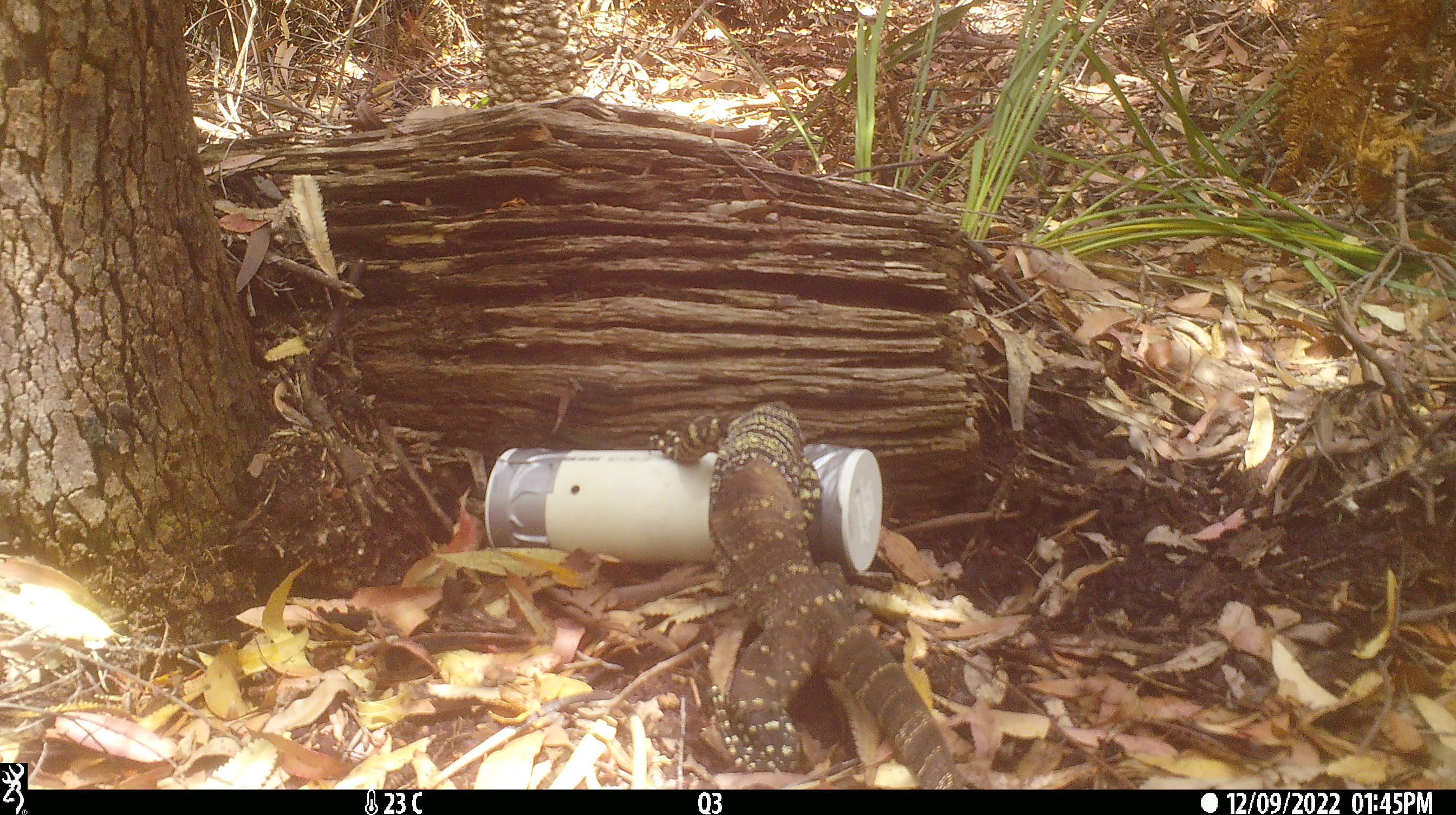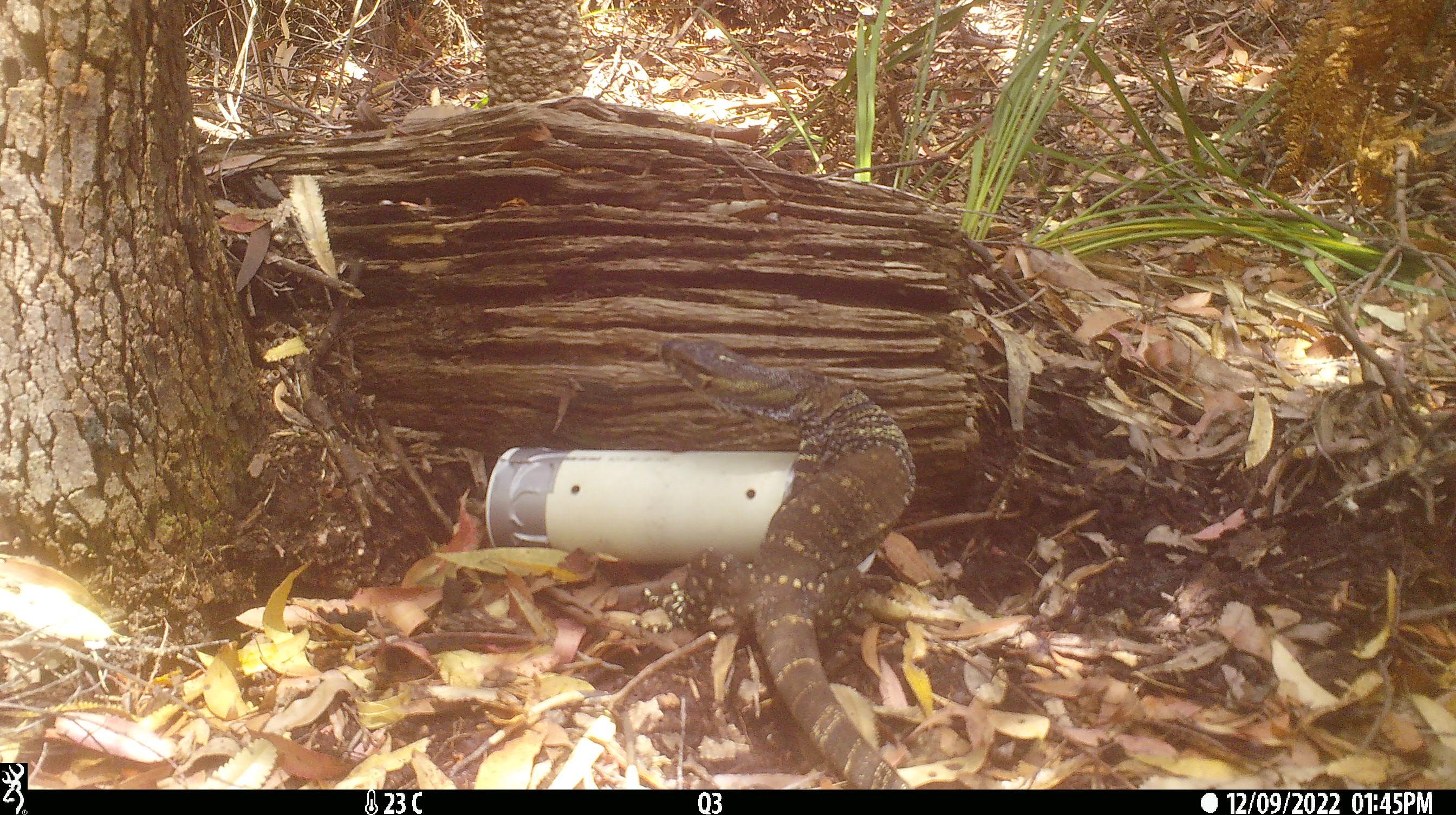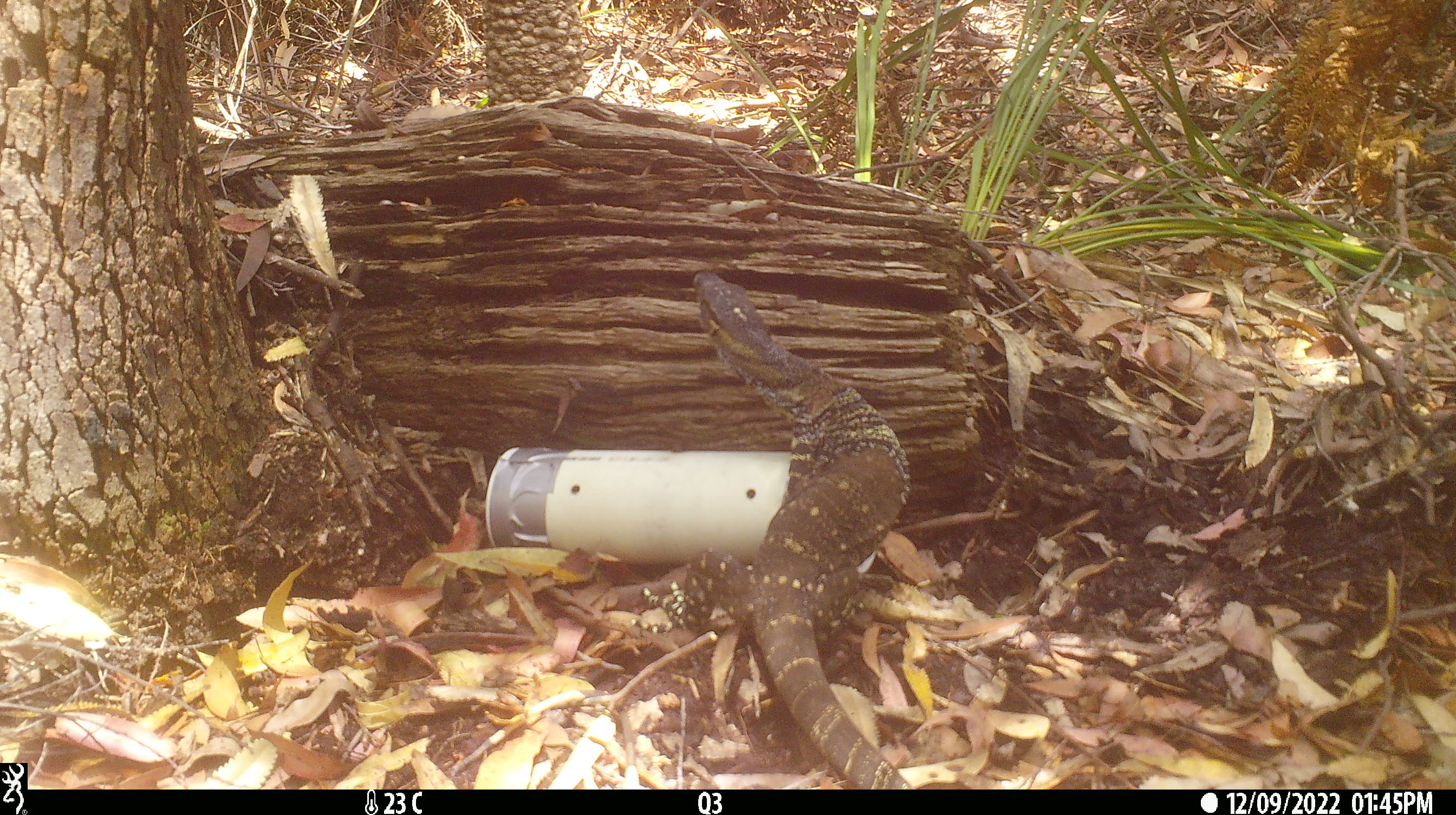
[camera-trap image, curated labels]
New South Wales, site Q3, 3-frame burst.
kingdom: Animalia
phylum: Chordata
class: Reptilia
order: Squamata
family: Varanidae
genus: Varanus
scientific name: Varanus varius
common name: lace monitor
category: goanna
Goanna (lace monitor) (Varanus varius).